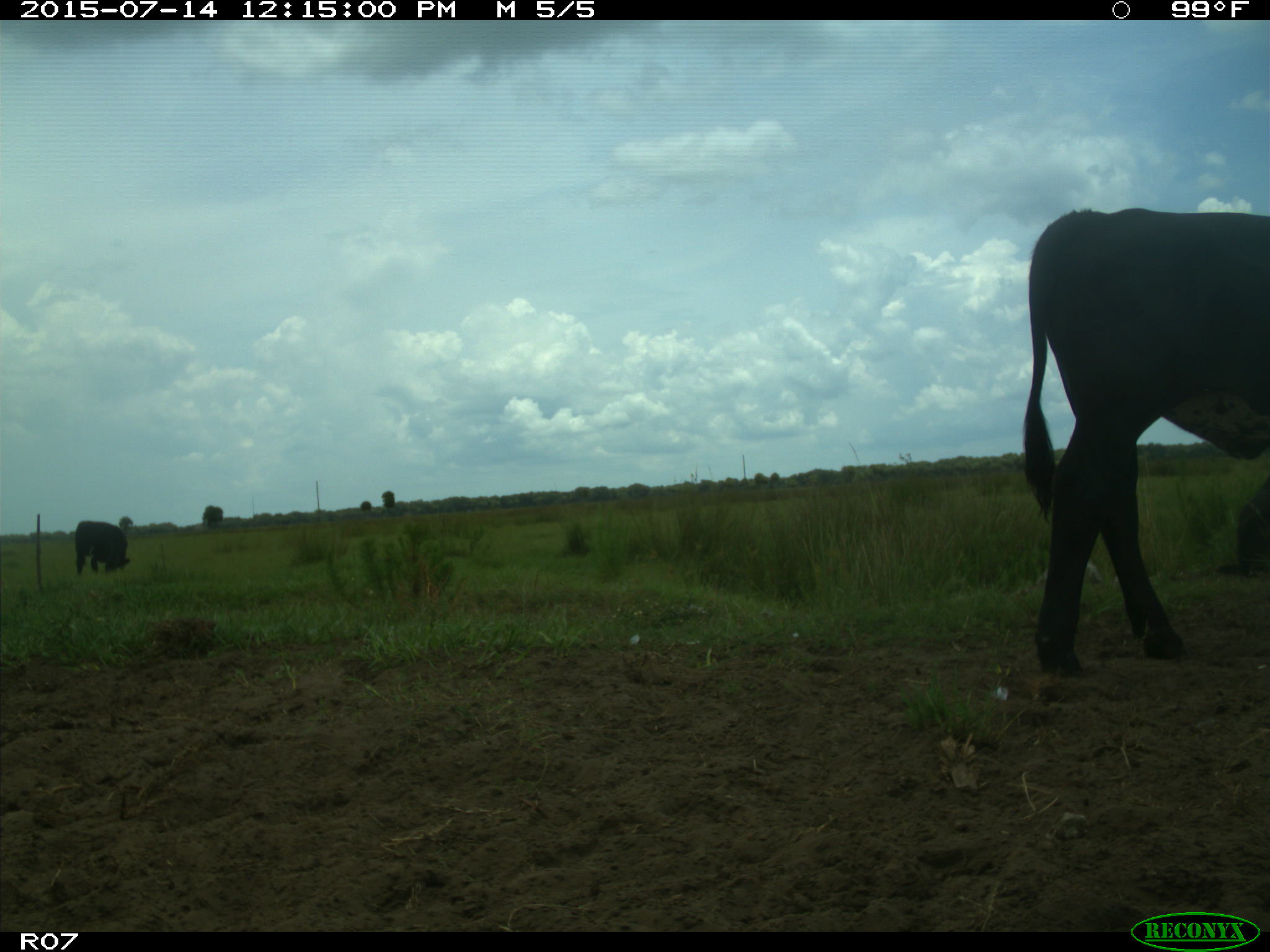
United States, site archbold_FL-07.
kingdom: Animalia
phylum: Chordata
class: Mammalia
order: Artiodactyla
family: Bovidae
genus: Bos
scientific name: Bos taurus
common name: domestic cow